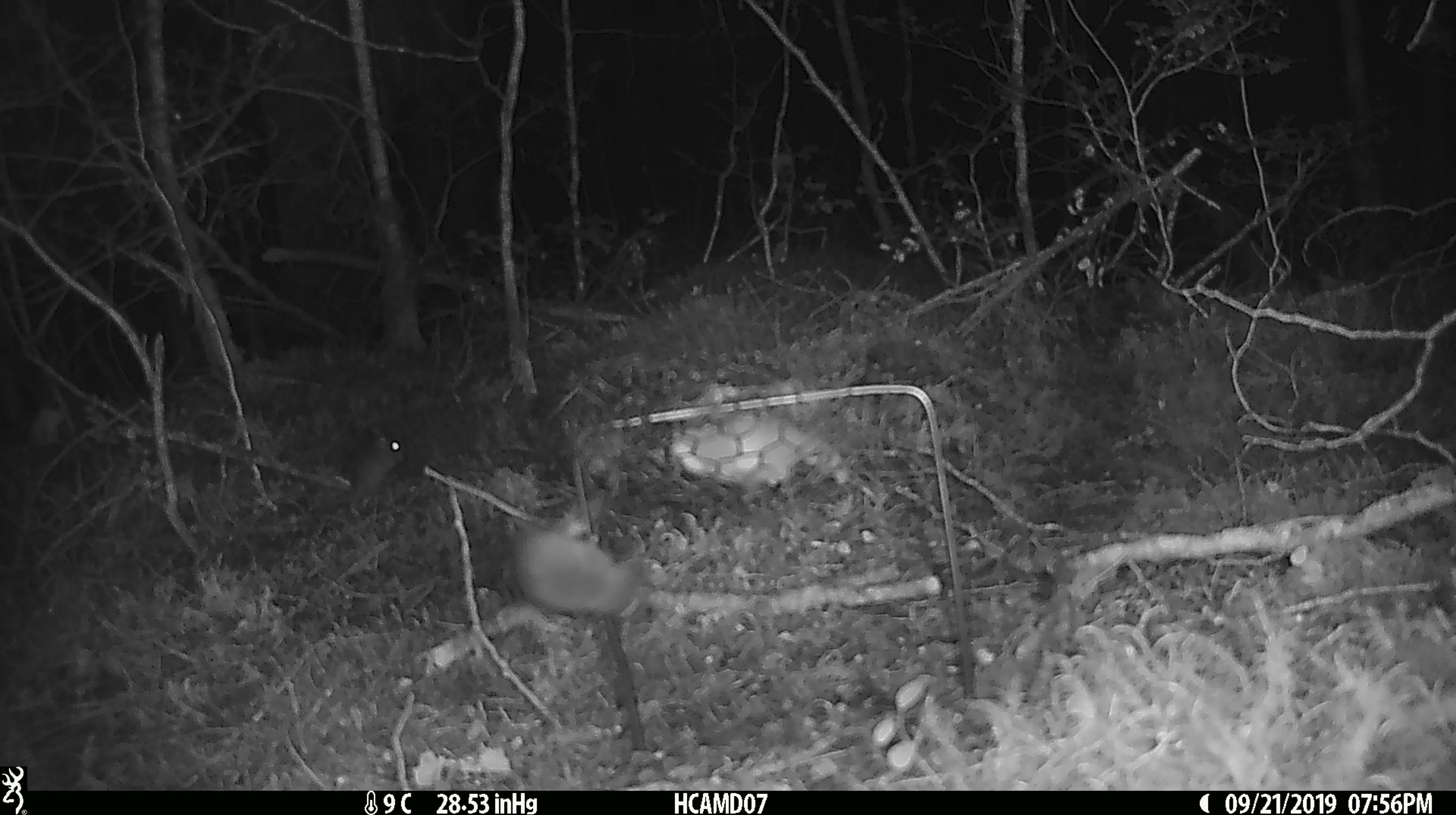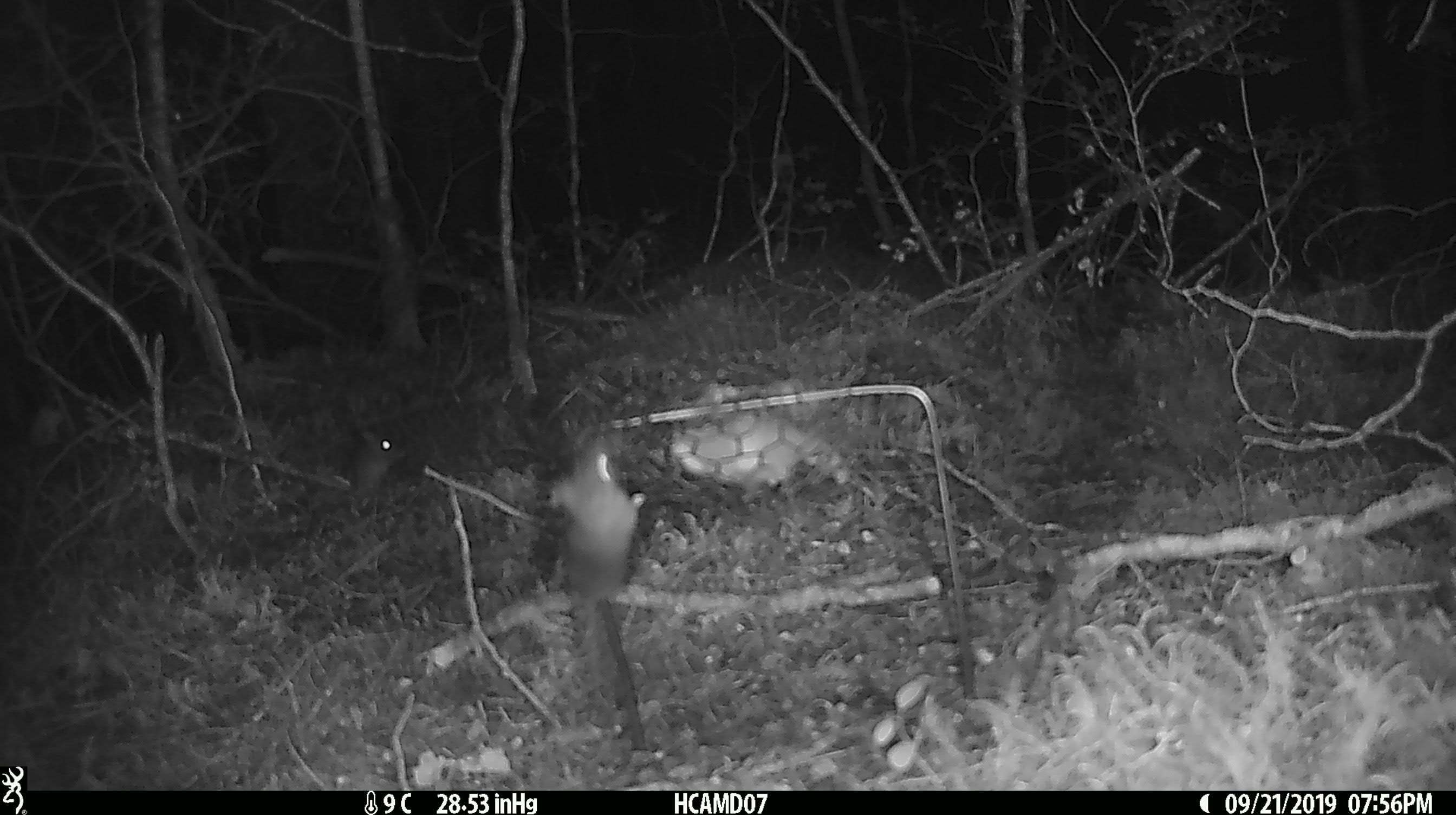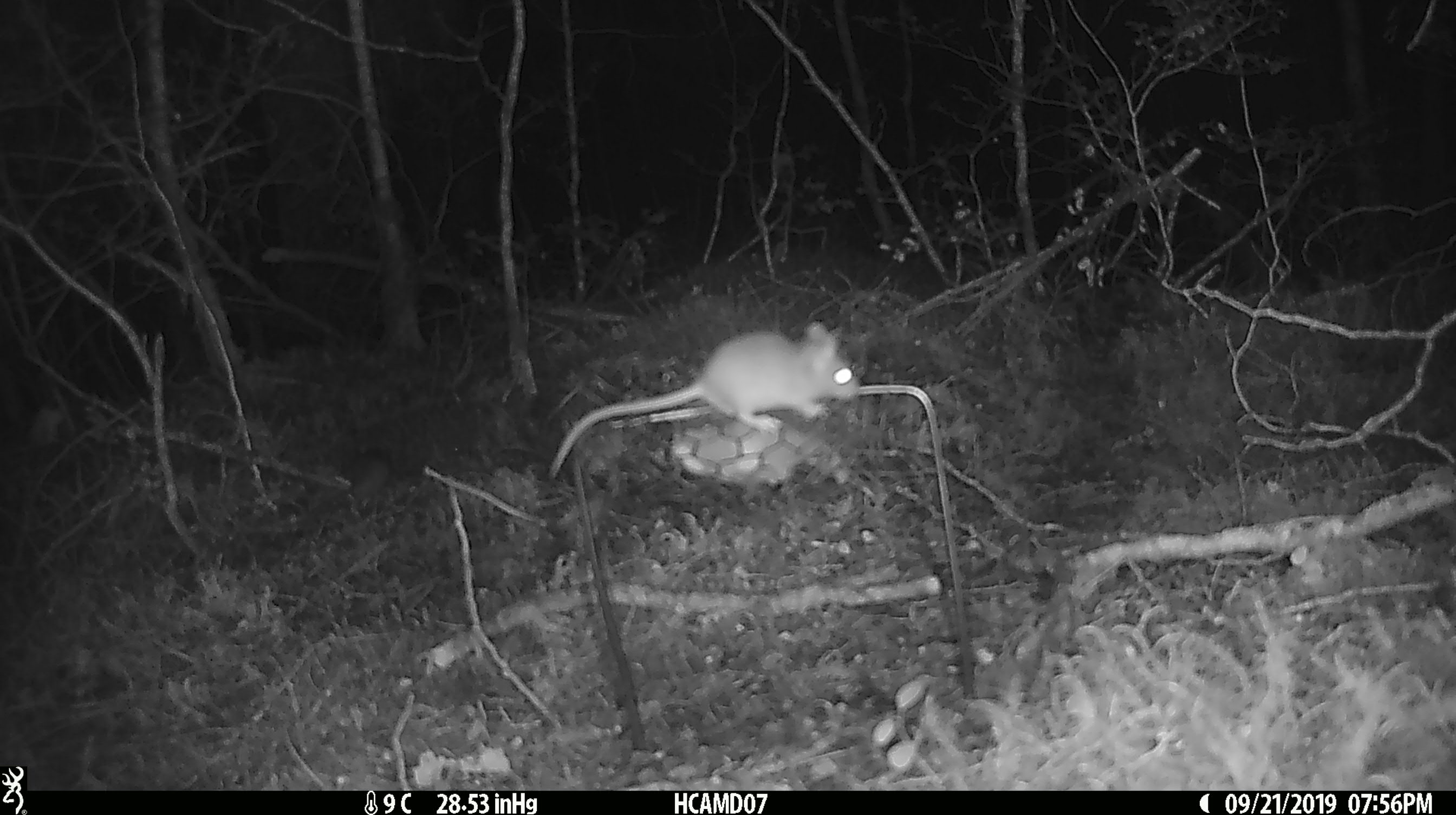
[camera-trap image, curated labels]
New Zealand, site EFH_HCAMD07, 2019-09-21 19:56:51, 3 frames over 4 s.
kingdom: Animalia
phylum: Chordata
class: Mammalia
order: Rodentia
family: Muridae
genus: Mus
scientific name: Mus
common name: mouse